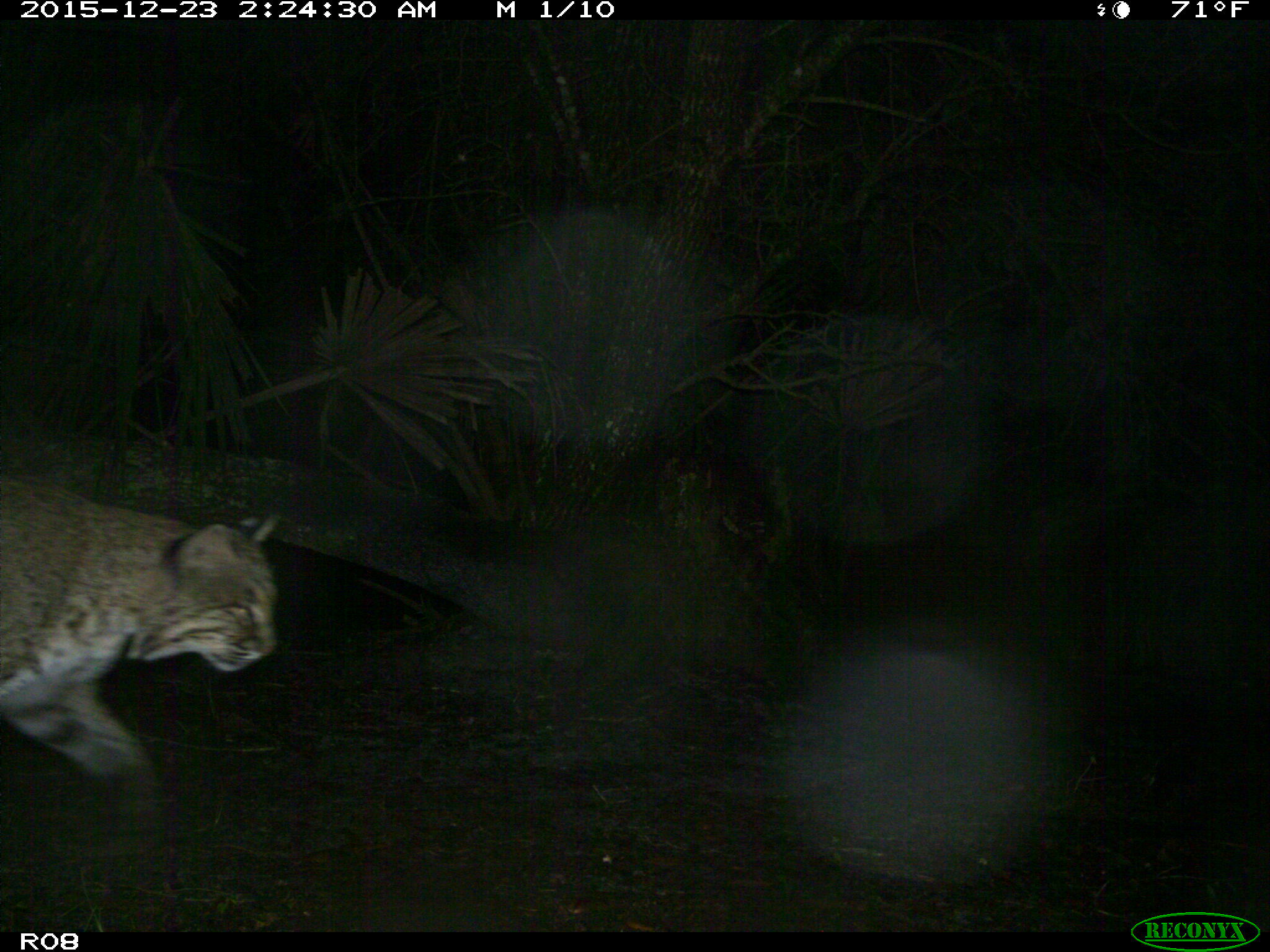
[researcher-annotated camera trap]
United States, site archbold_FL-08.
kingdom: Animalia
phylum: Chordata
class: Mammalia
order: Carnivora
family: Felidae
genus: Lynx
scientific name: Lynx rufus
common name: bobcat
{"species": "Lynx rufus (bobcat)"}